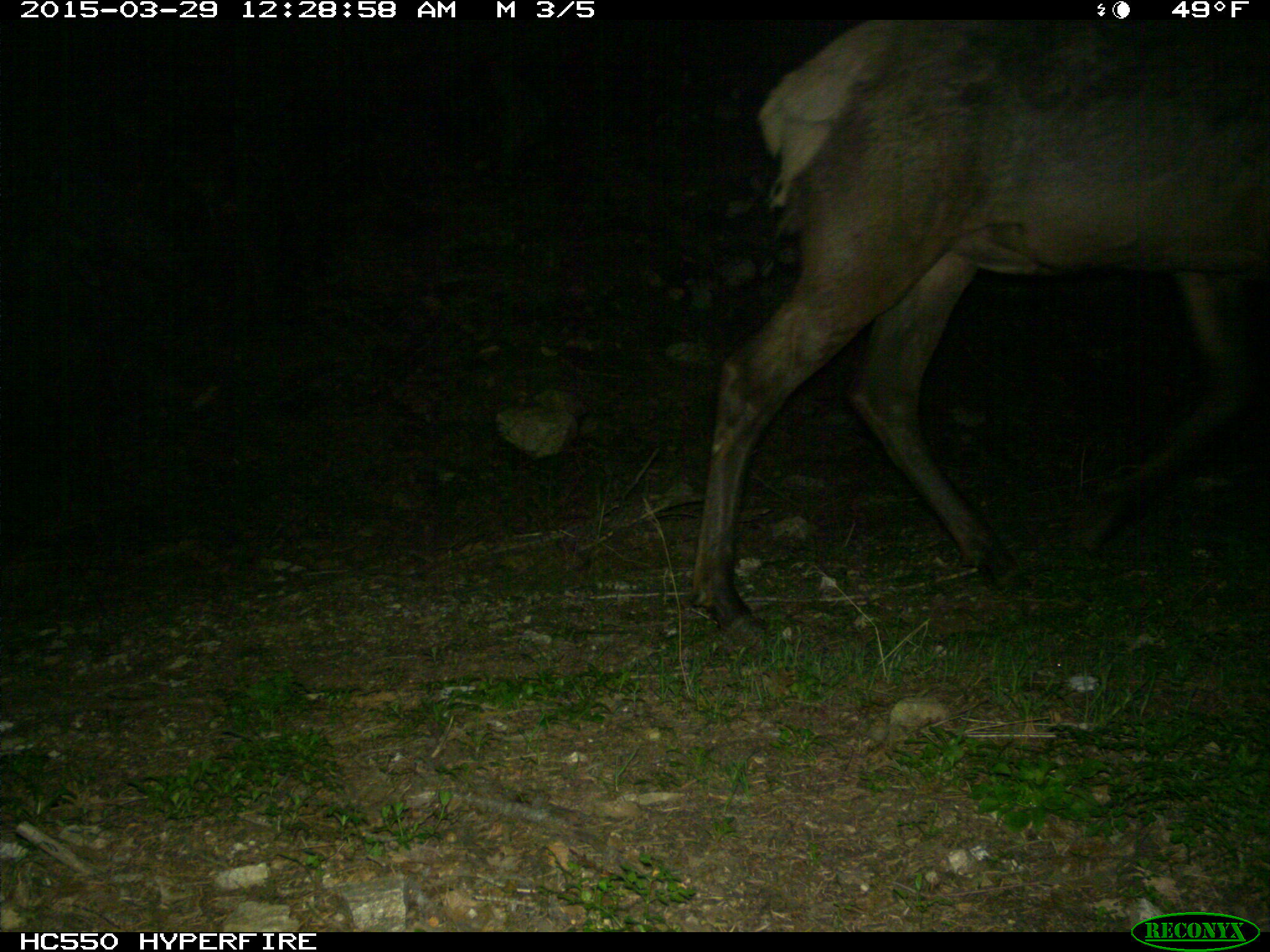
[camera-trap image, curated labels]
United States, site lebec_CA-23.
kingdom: Animalia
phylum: Chordata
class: Mammalia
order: Artiodactyla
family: Cervidae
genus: Cervus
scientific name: Cervus canadensis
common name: elk